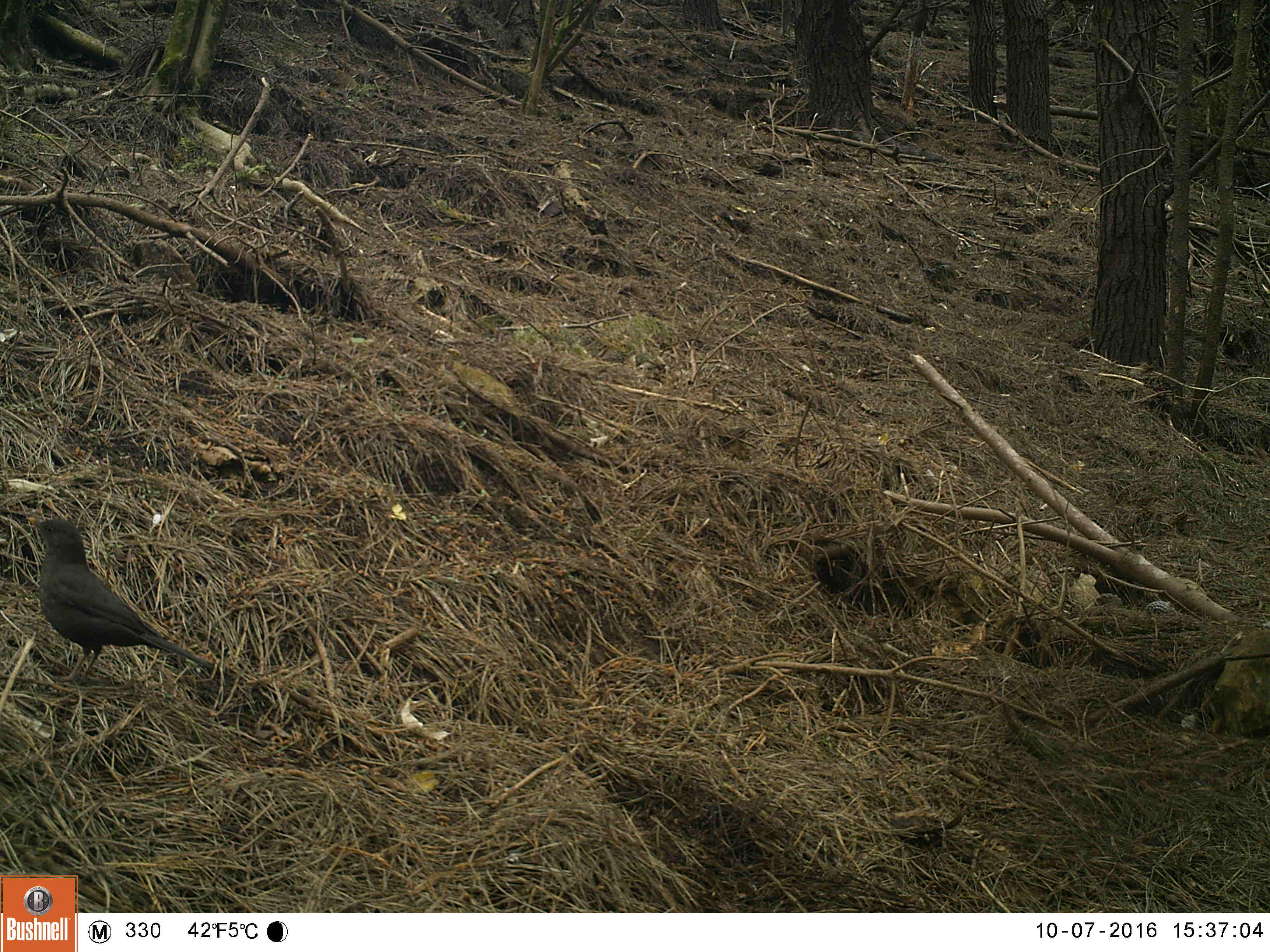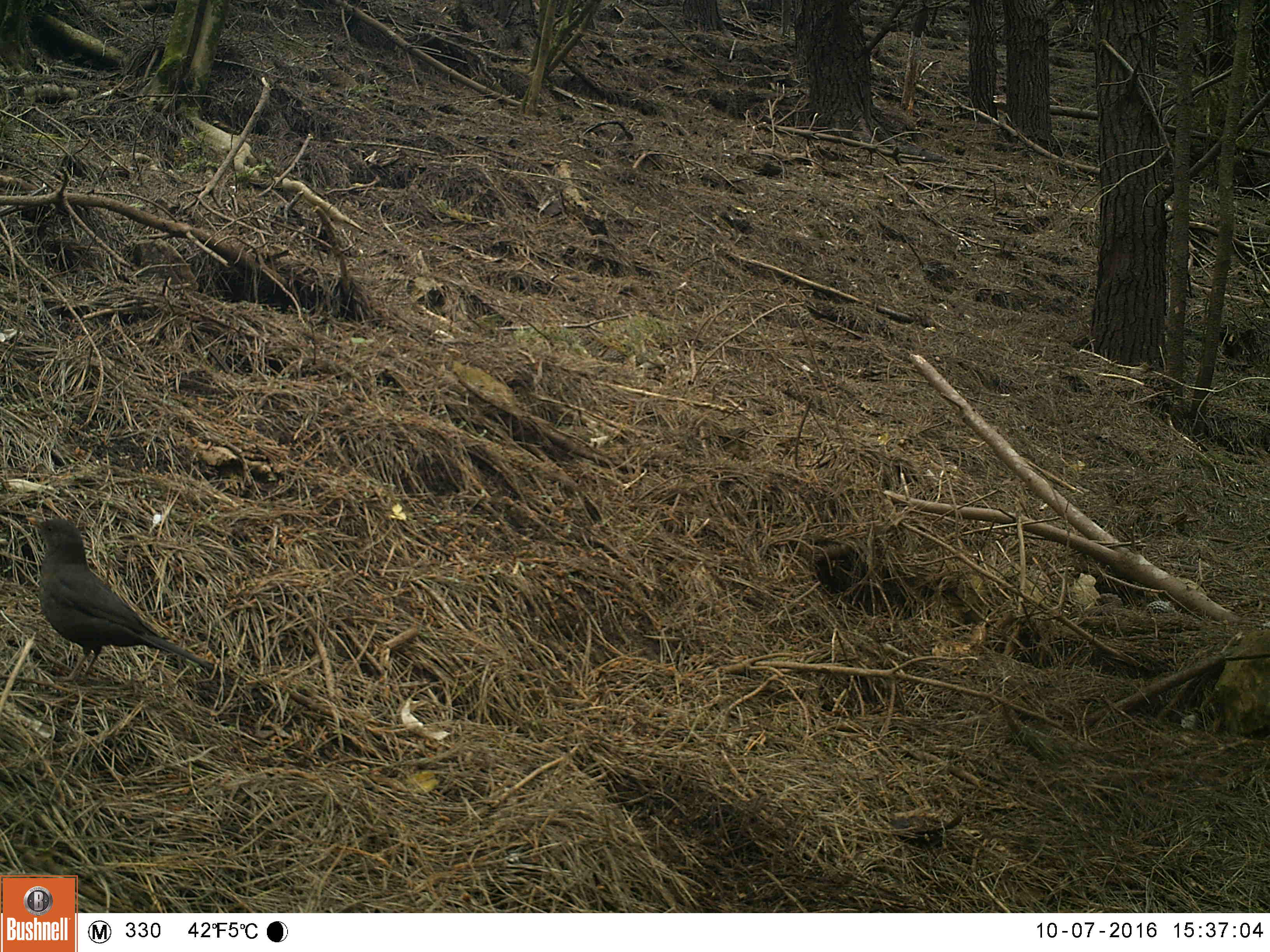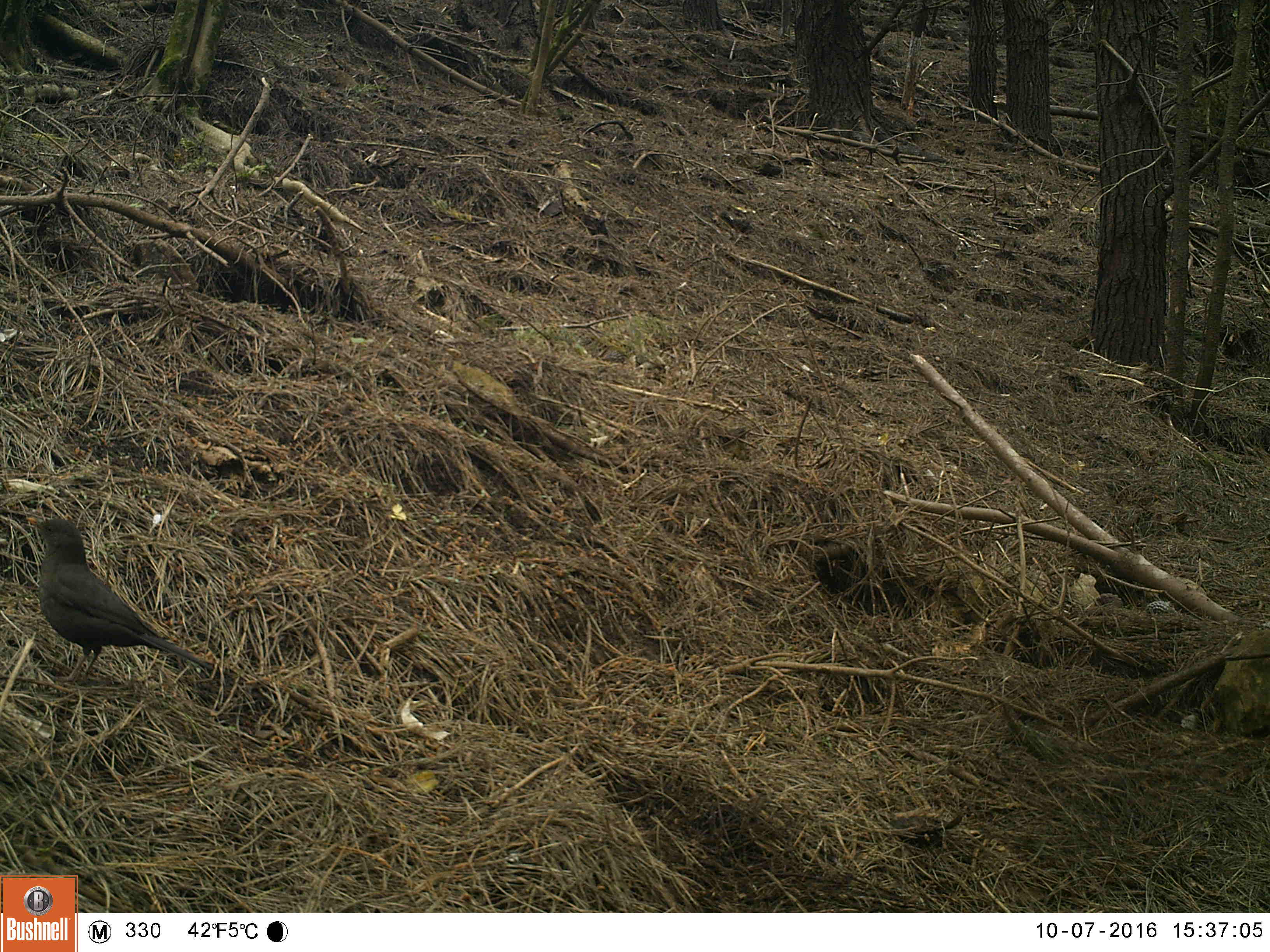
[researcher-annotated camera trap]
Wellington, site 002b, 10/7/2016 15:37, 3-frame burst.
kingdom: Animalia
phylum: Chordata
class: Aves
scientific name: Aves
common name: bird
Bird (Aves).